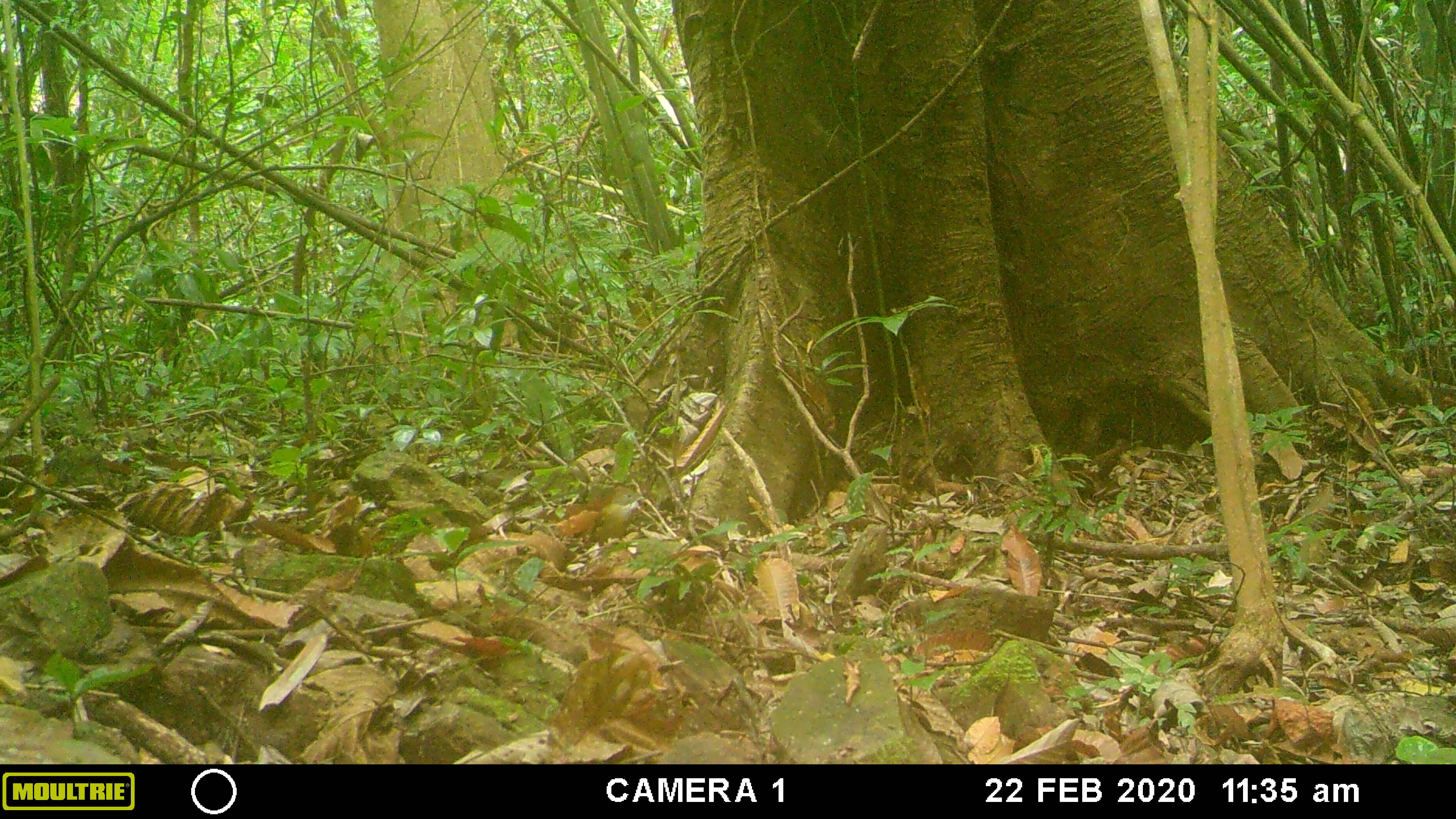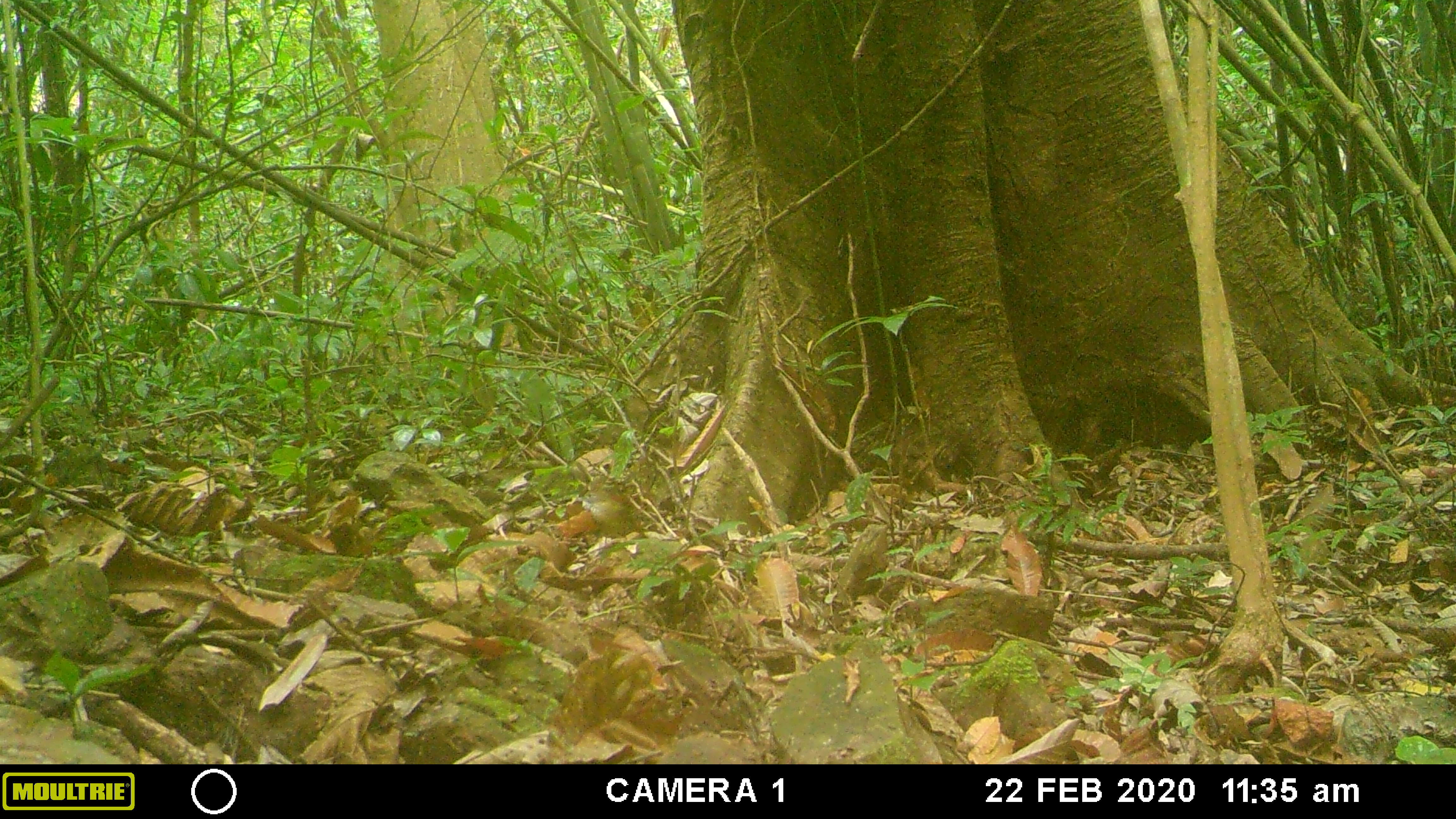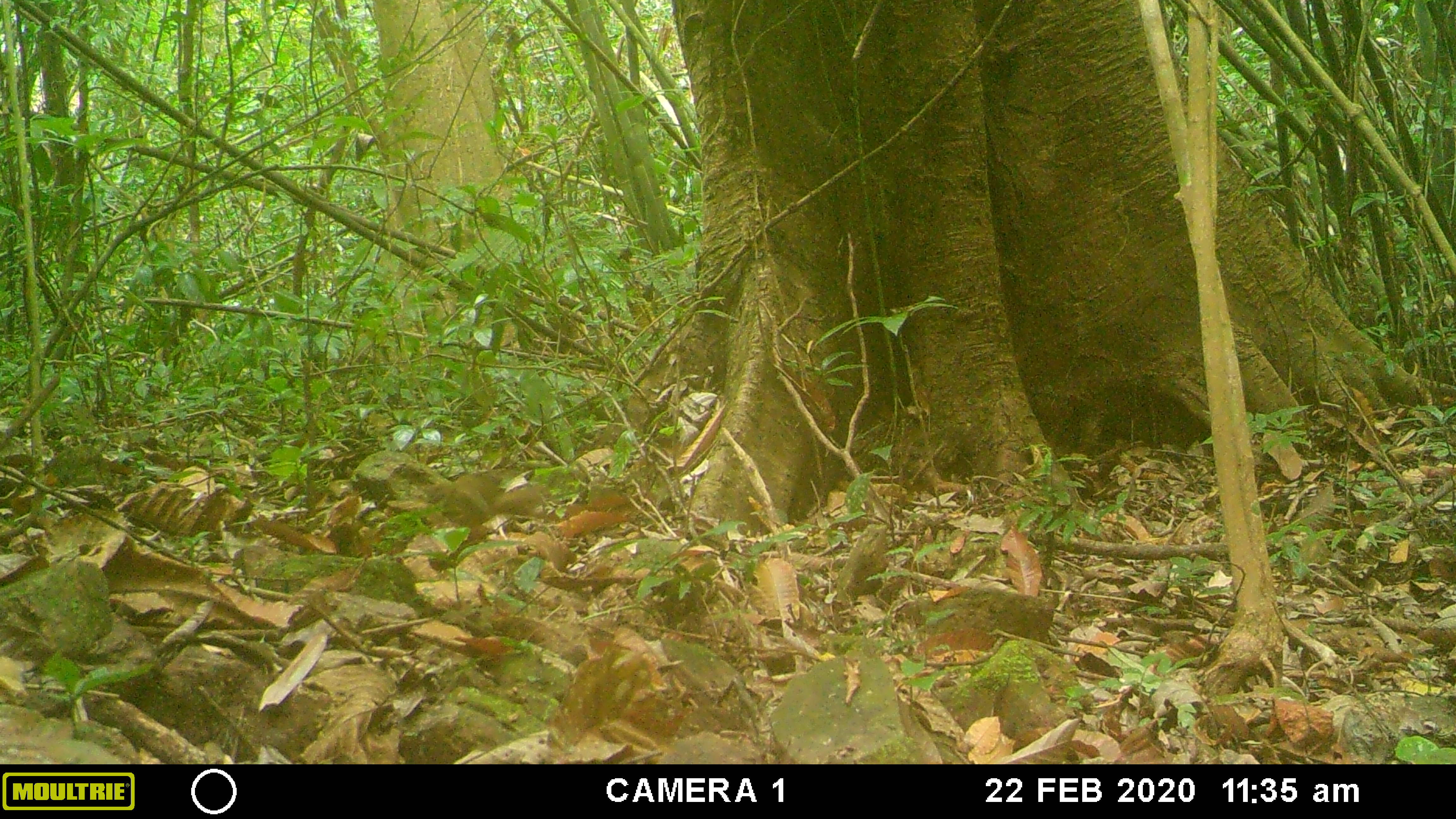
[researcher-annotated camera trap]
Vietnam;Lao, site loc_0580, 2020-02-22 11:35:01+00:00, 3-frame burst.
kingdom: Animalia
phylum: Chordata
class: Aves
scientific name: Aves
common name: bird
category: unidentified bird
Unidentified bird (bird) (Aves). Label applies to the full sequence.